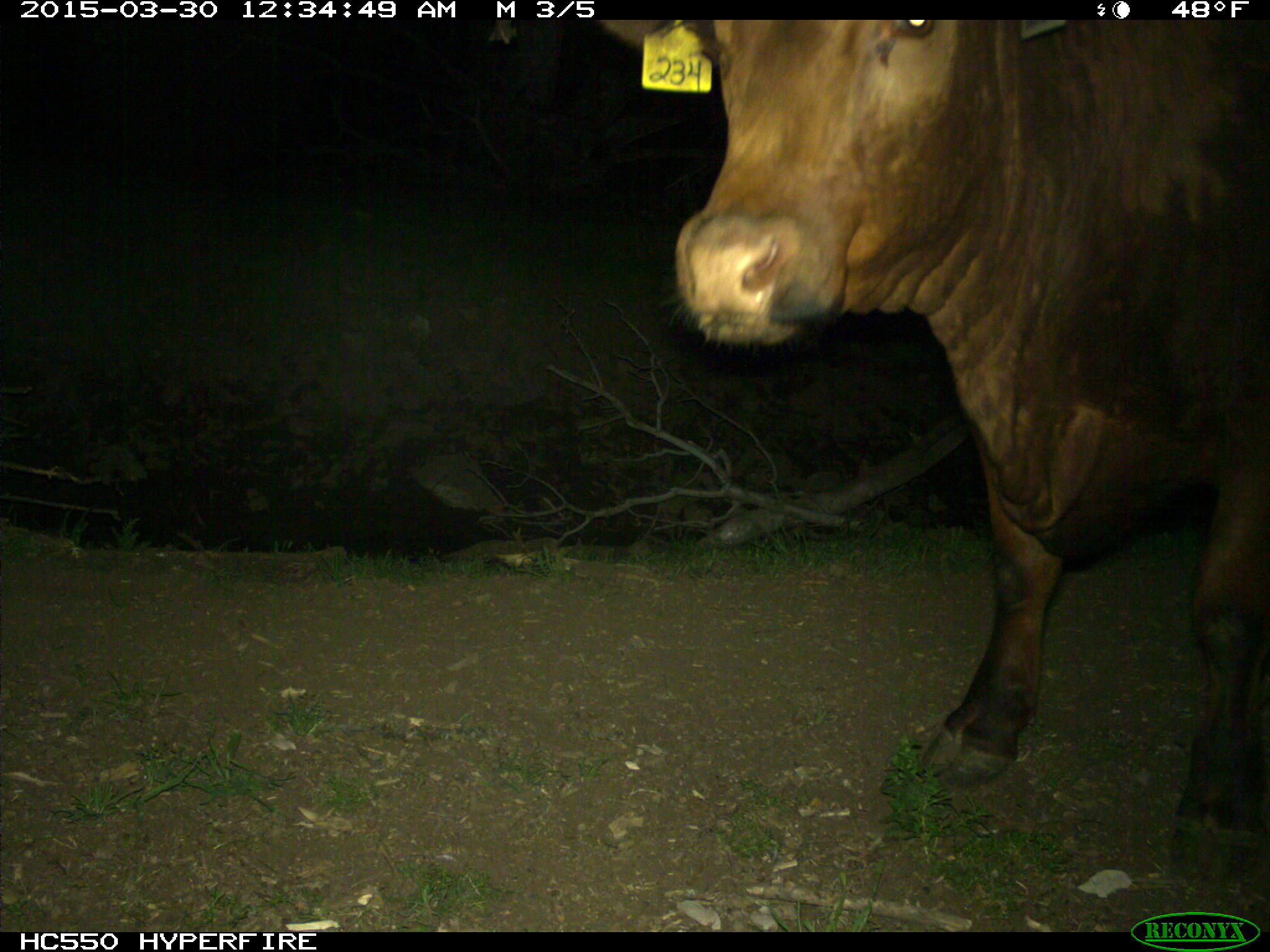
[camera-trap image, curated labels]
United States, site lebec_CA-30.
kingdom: Animalia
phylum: Chordata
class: Mammalia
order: Artiodactyla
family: Bovidae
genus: Bos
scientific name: Bos taurus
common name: domestic cow